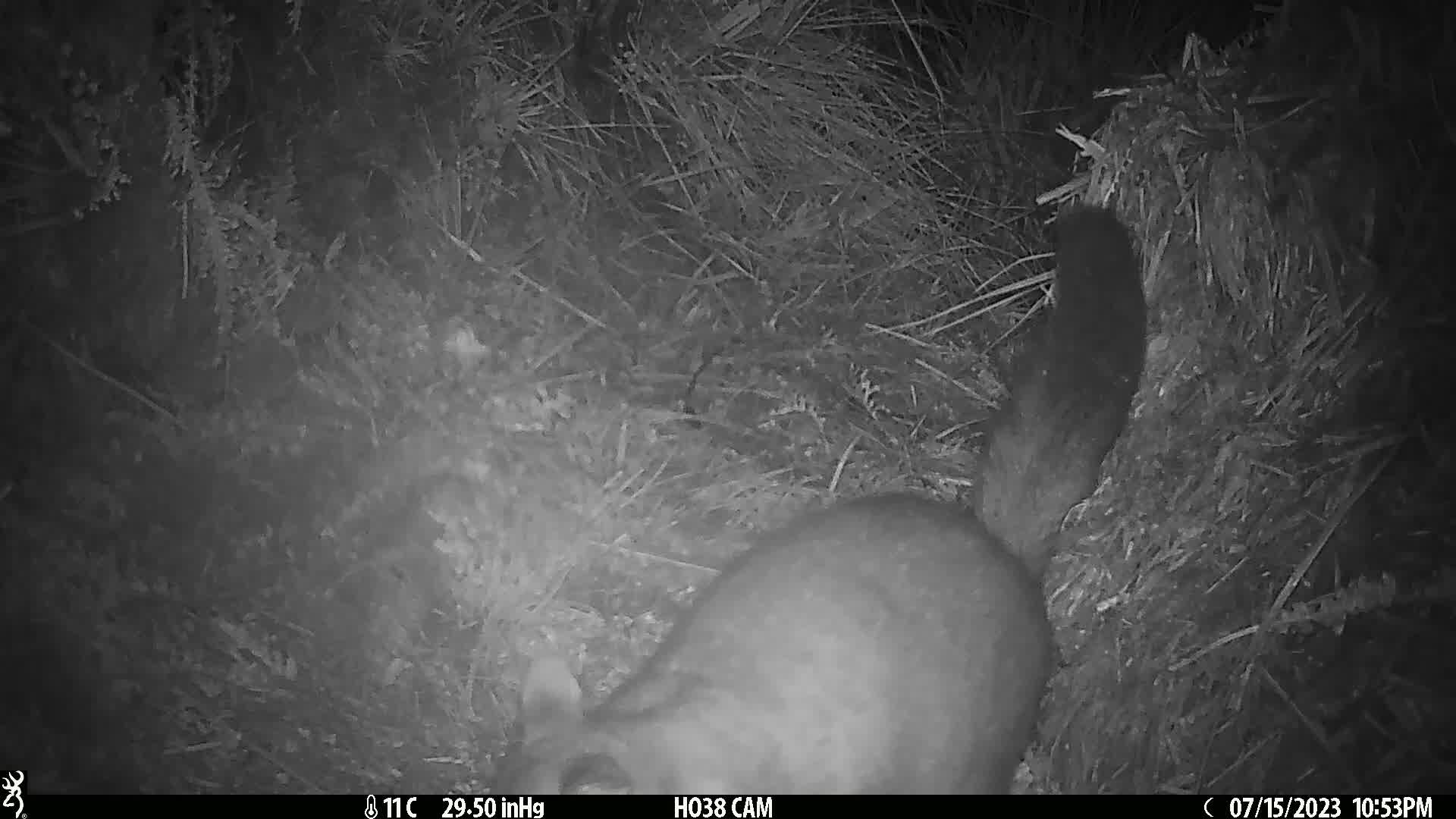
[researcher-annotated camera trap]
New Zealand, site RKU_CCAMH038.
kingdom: Animalia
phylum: Chordata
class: Mammalia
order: Diprotodontia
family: Phalangeridae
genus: Trichosurus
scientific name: Trichosurus vulpecula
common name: common brushtail possum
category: possum